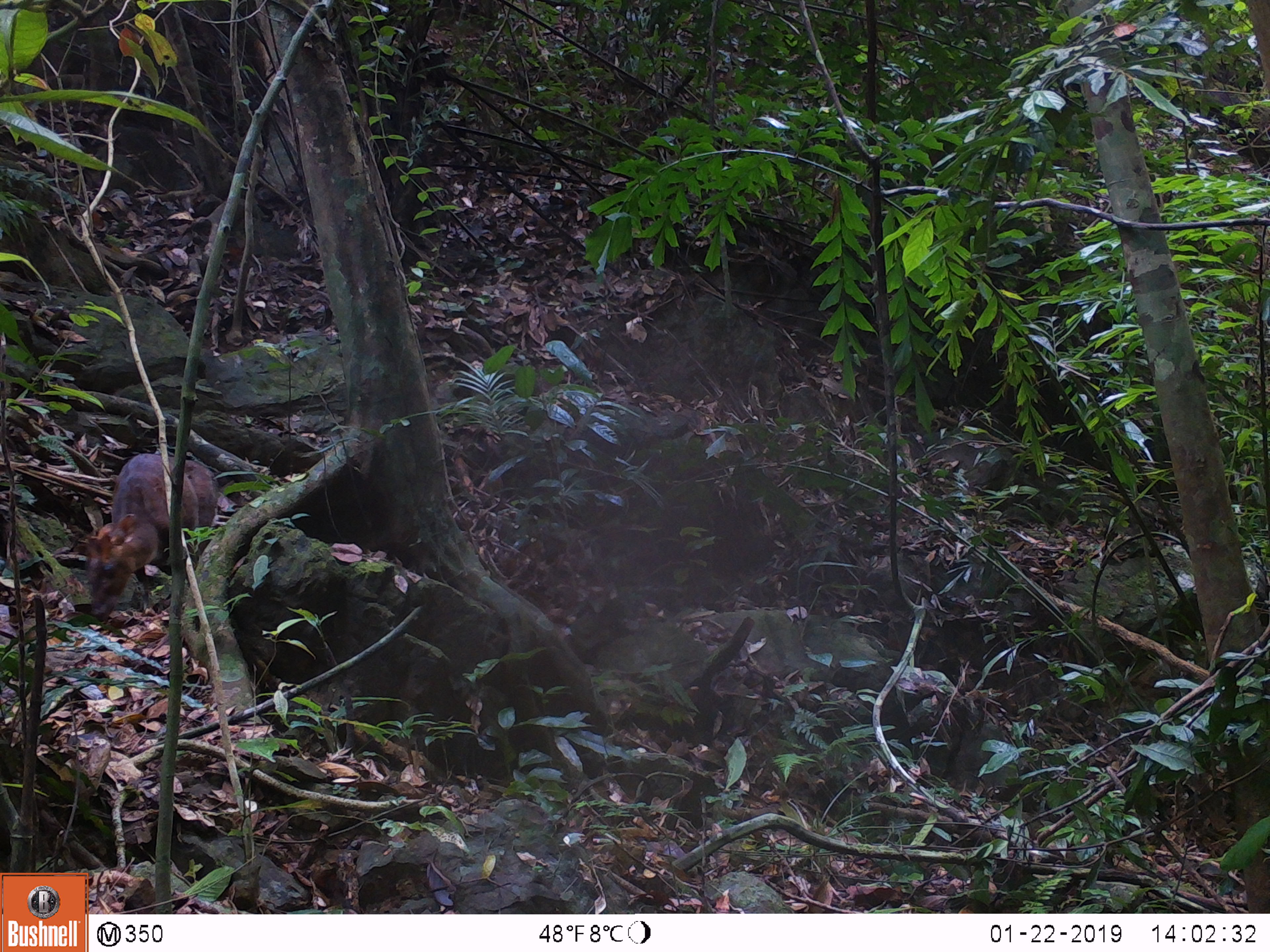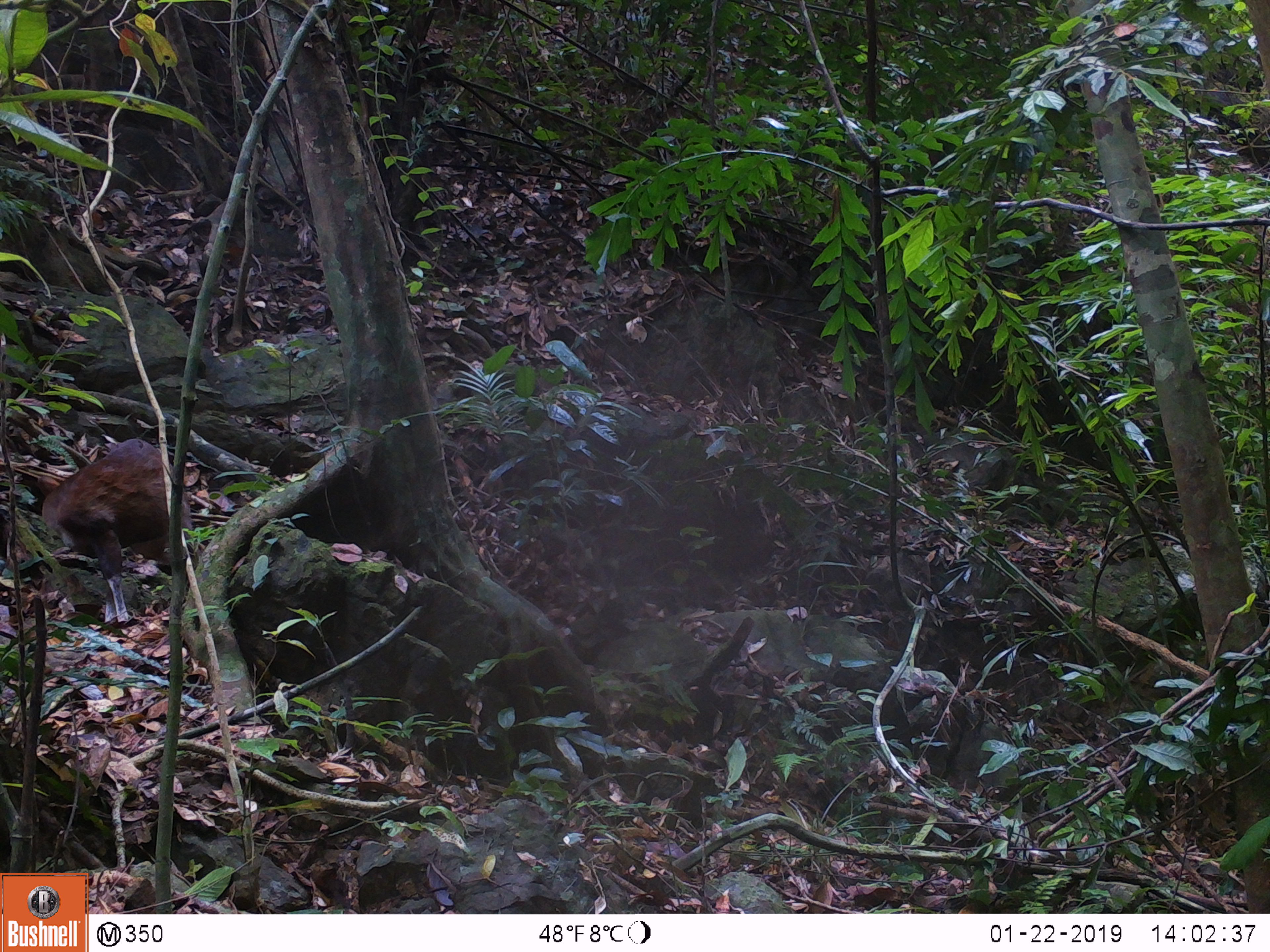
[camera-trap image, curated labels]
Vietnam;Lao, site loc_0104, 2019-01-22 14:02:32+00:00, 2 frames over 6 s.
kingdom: Animalia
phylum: Chordata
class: Mammalia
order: Artiodactyla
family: Cervidae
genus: Muntiacus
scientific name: Muntiacus rooseveltorum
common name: roosevelt's muntjac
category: roosevelts muntjac group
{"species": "roosevelts muntjac group (roosevelt's muntjac) (Muntiacus rooseveltorum)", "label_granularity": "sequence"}